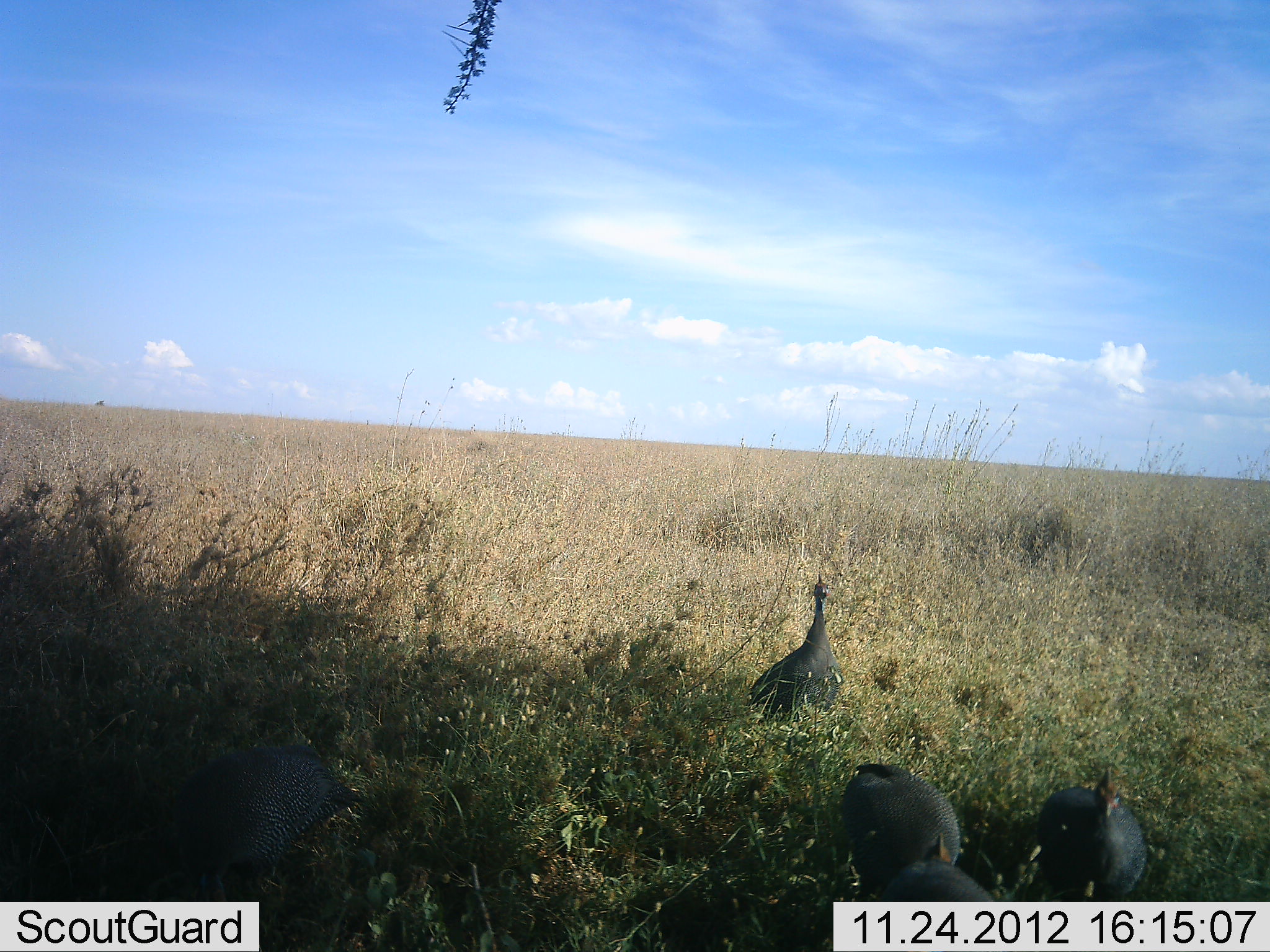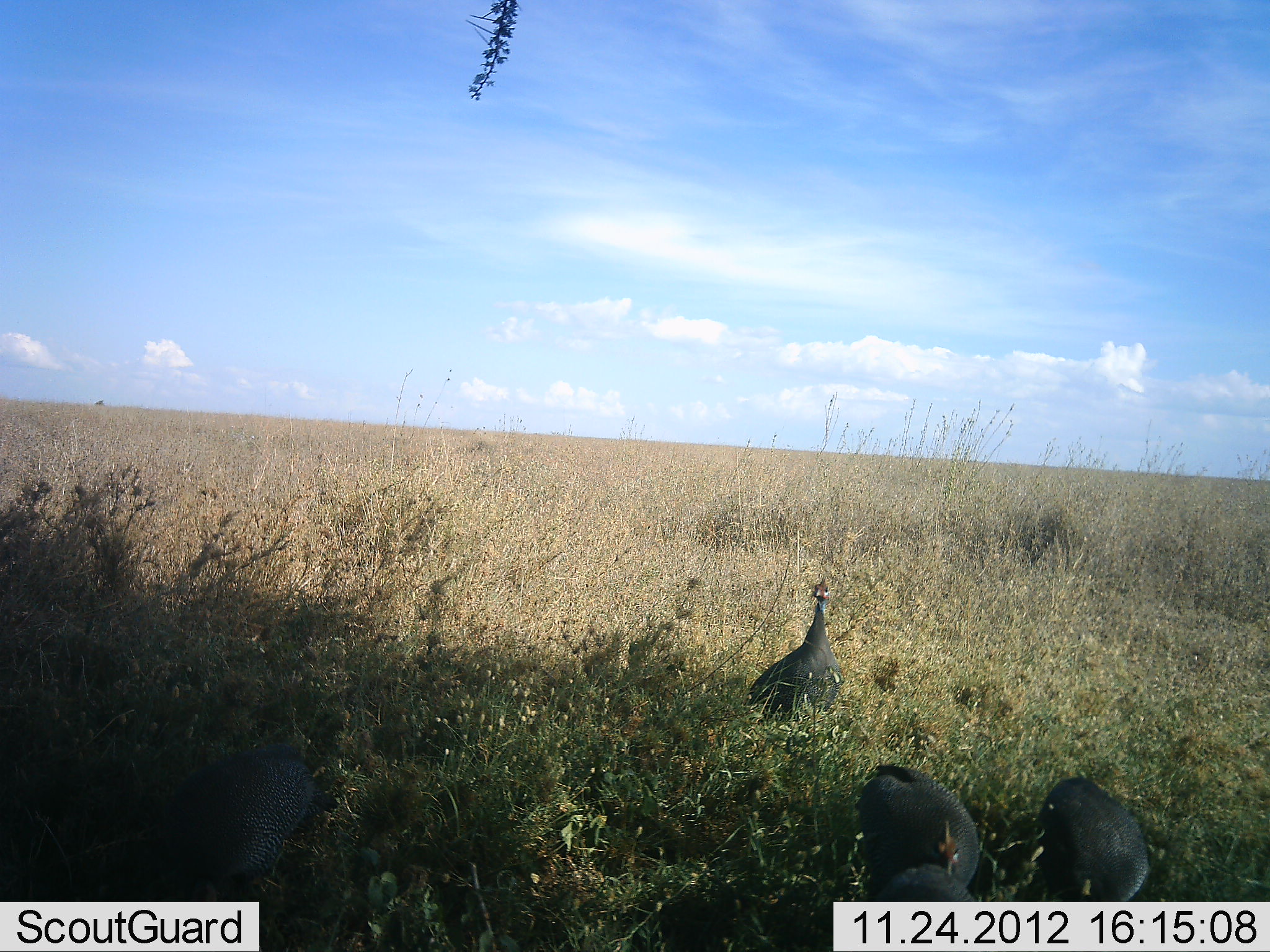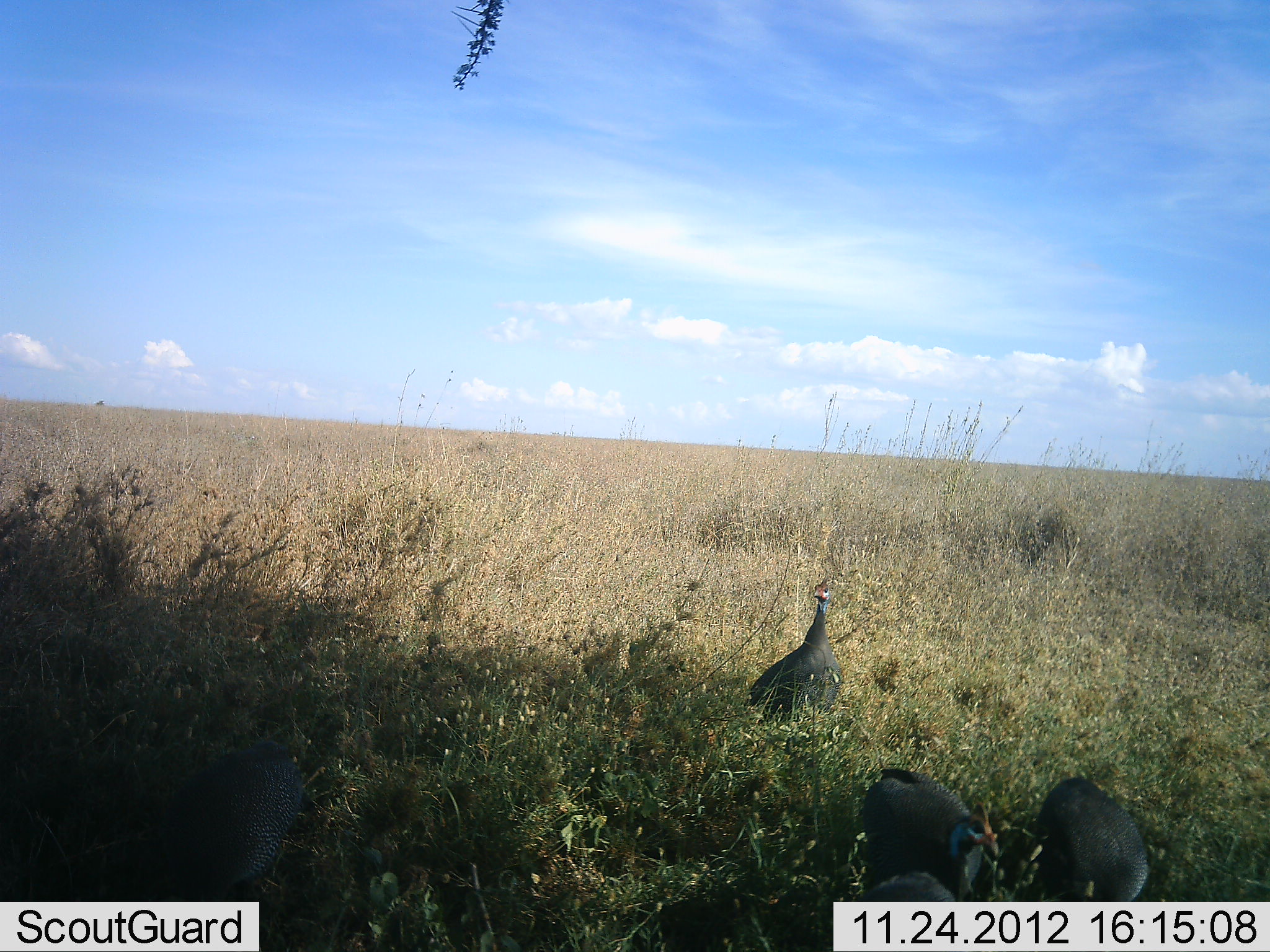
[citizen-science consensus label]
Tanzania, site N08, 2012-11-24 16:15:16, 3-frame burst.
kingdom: Animalia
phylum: Chordata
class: Aves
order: Galliformes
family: Numididae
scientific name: Numididae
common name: guinea fowl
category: guineafowl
Guineafowl (guinea fowl) (Numididae), count 5. Behavior (volunteer vote fractions): standing 90%, resting 0%, moving 20%, interacting 0%. Young present (vote fraction): 0%. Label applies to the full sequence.